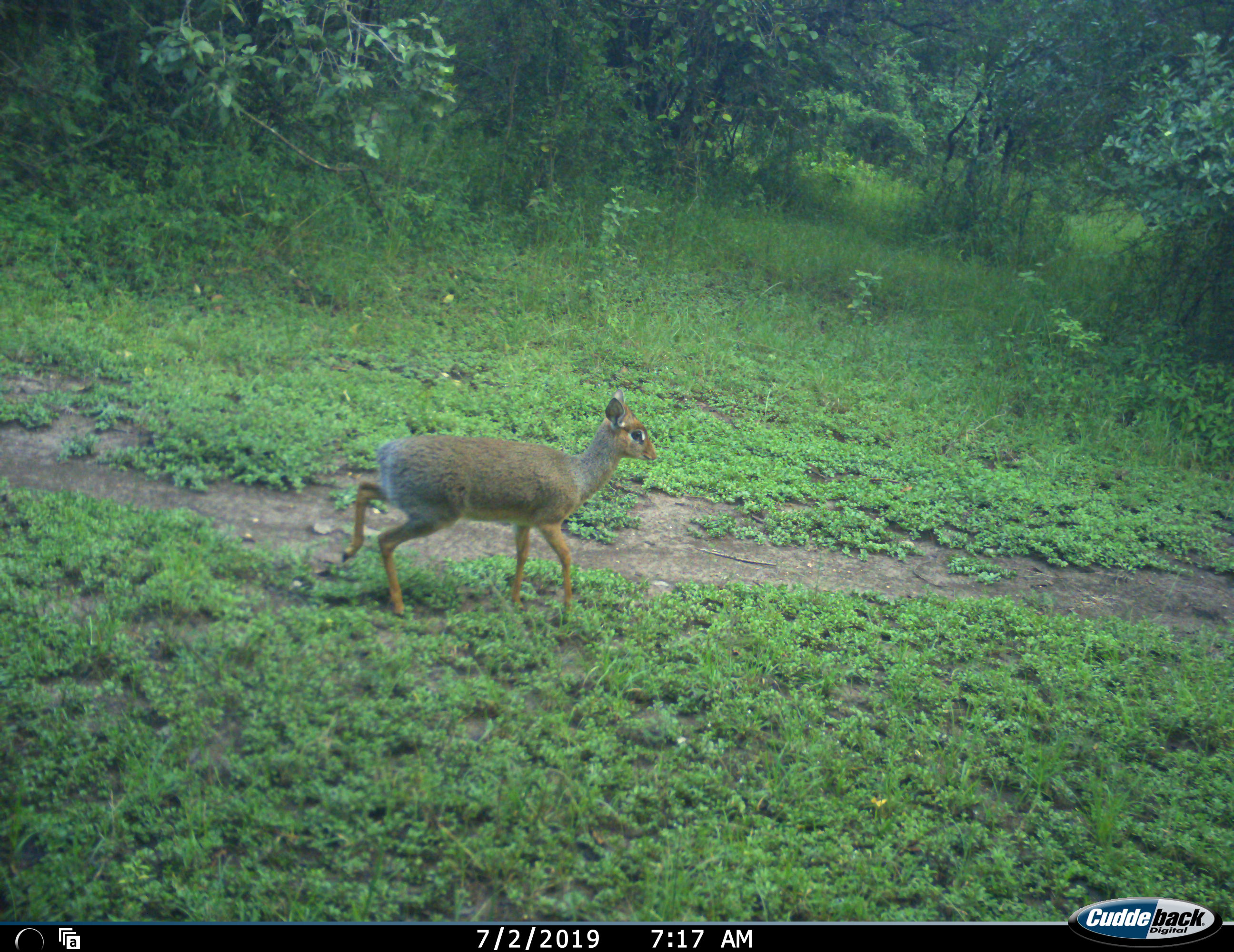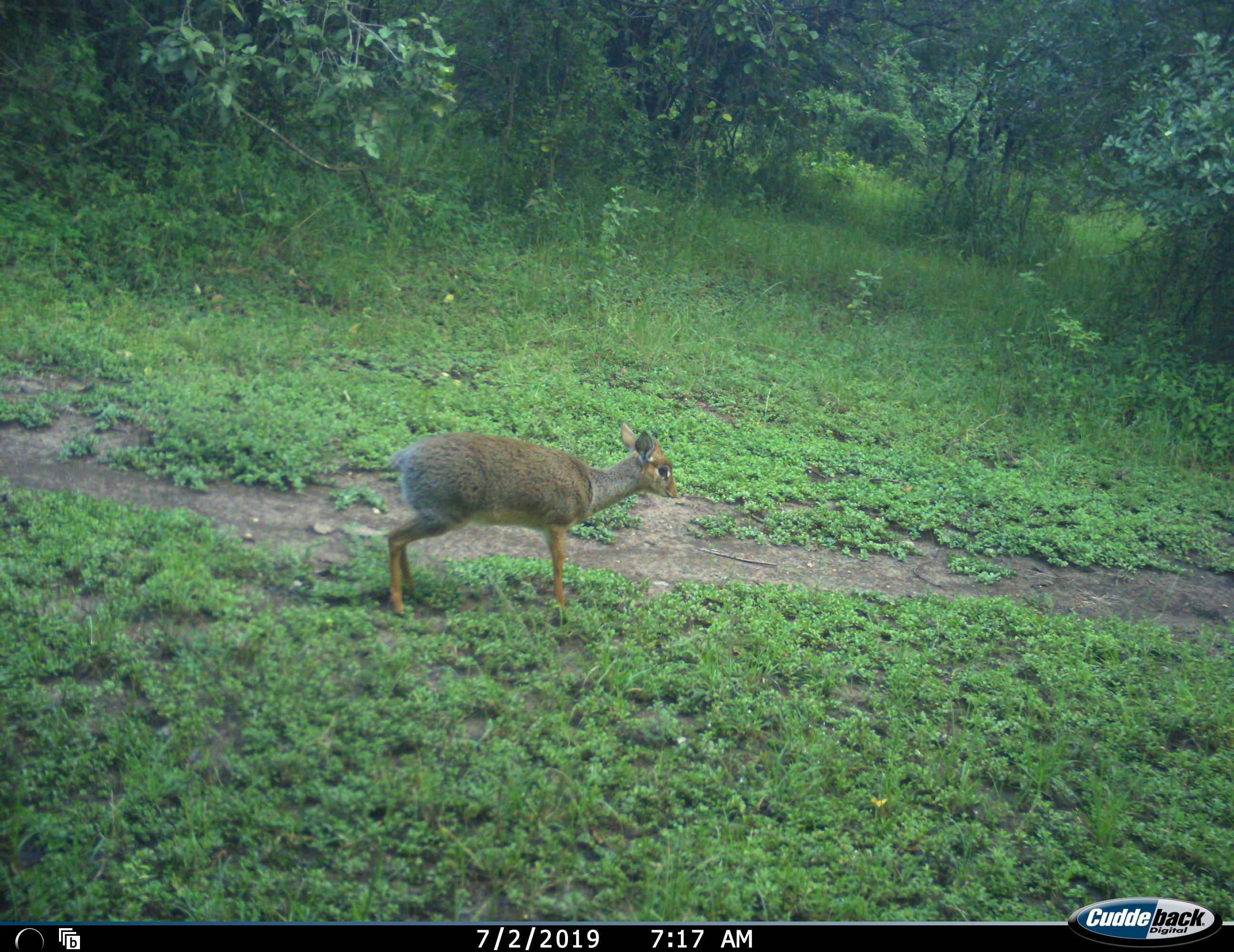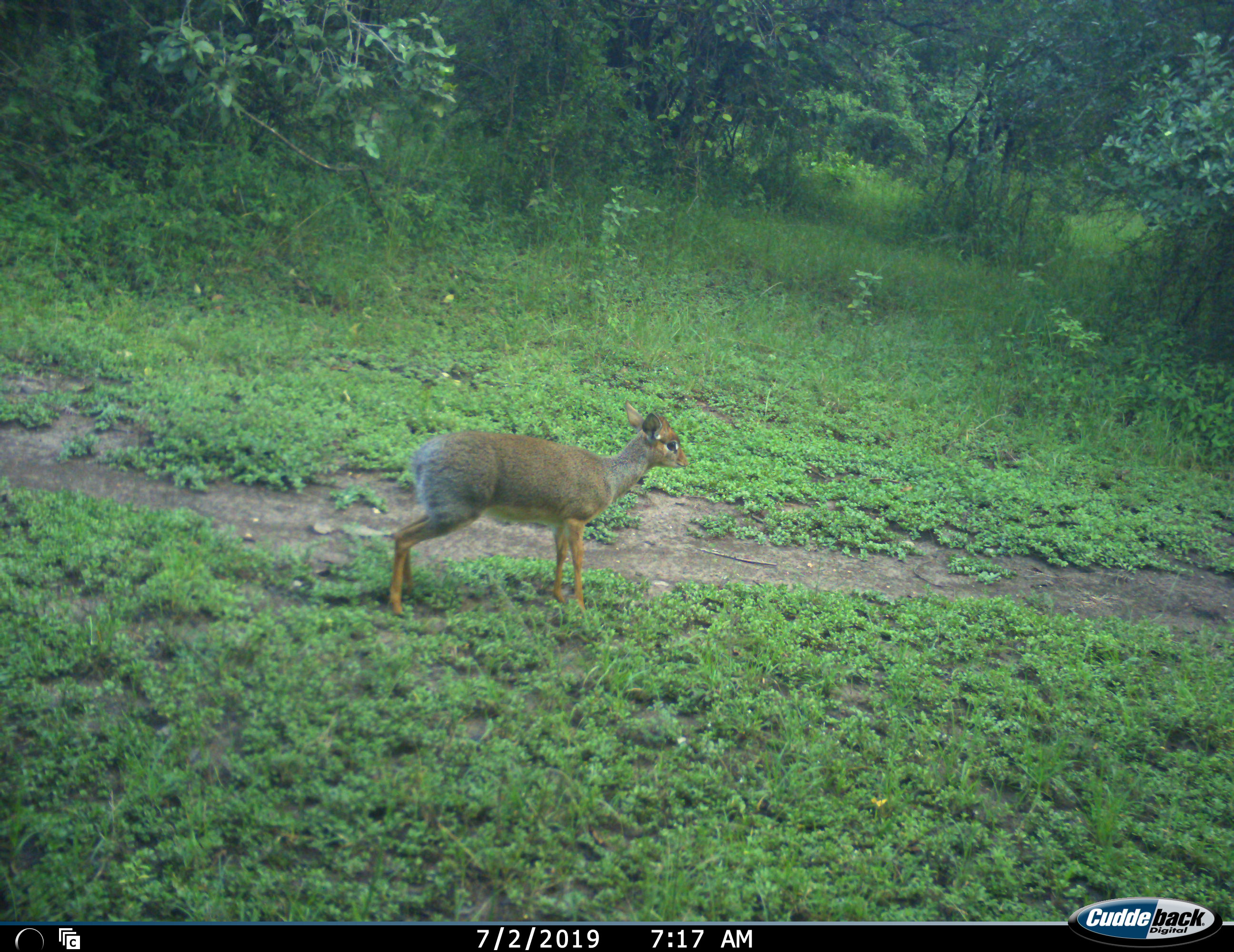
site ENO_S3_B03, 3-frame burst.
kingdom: Animalia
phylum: Chordata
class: Mammalia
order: Artiodactyla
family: Bovidae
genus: Madoqua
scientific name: Madoqua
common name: dik-dik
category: dikdik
Dikdik (dik-dik) (Madoqua), count 1. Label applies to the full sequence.